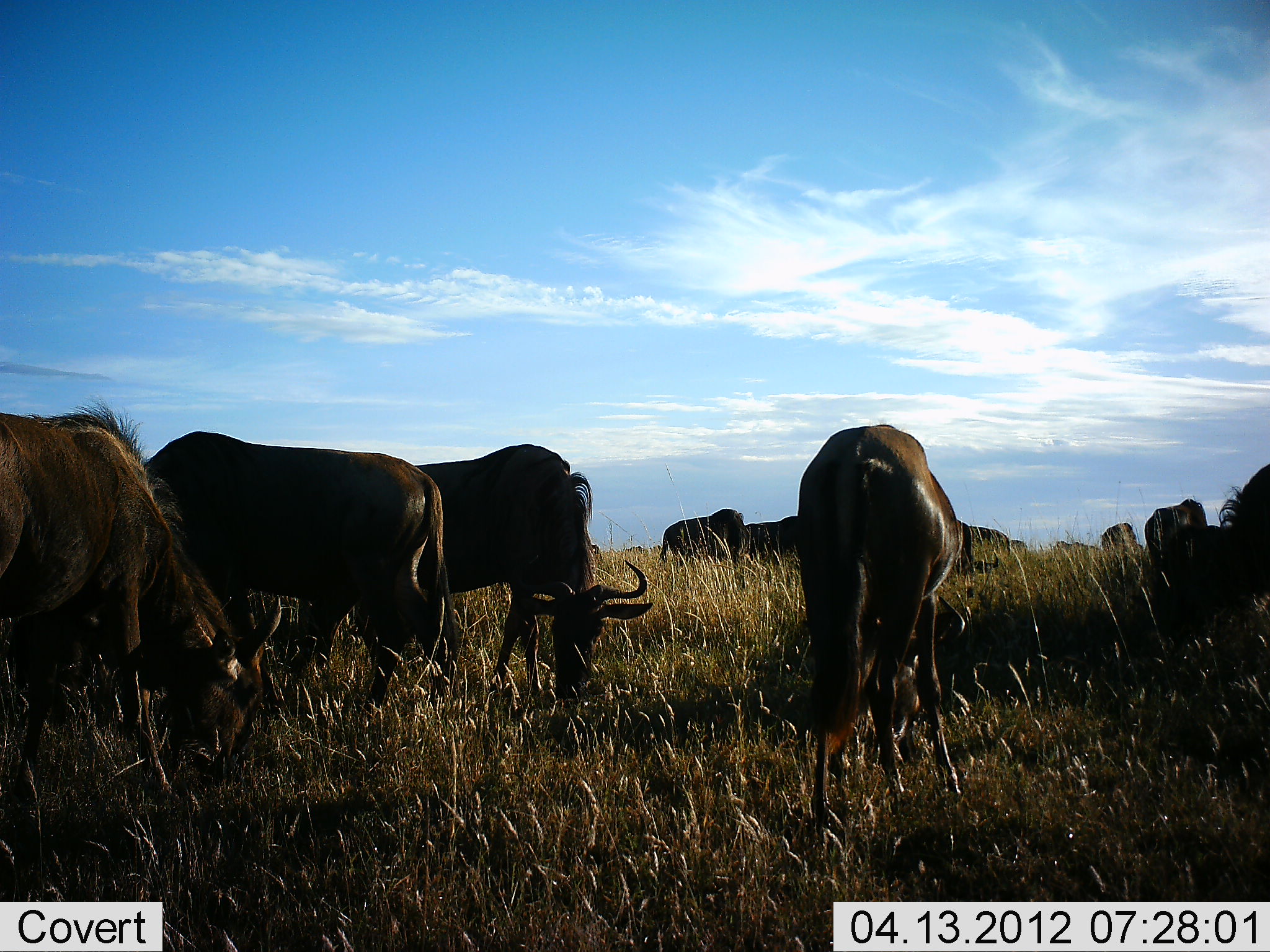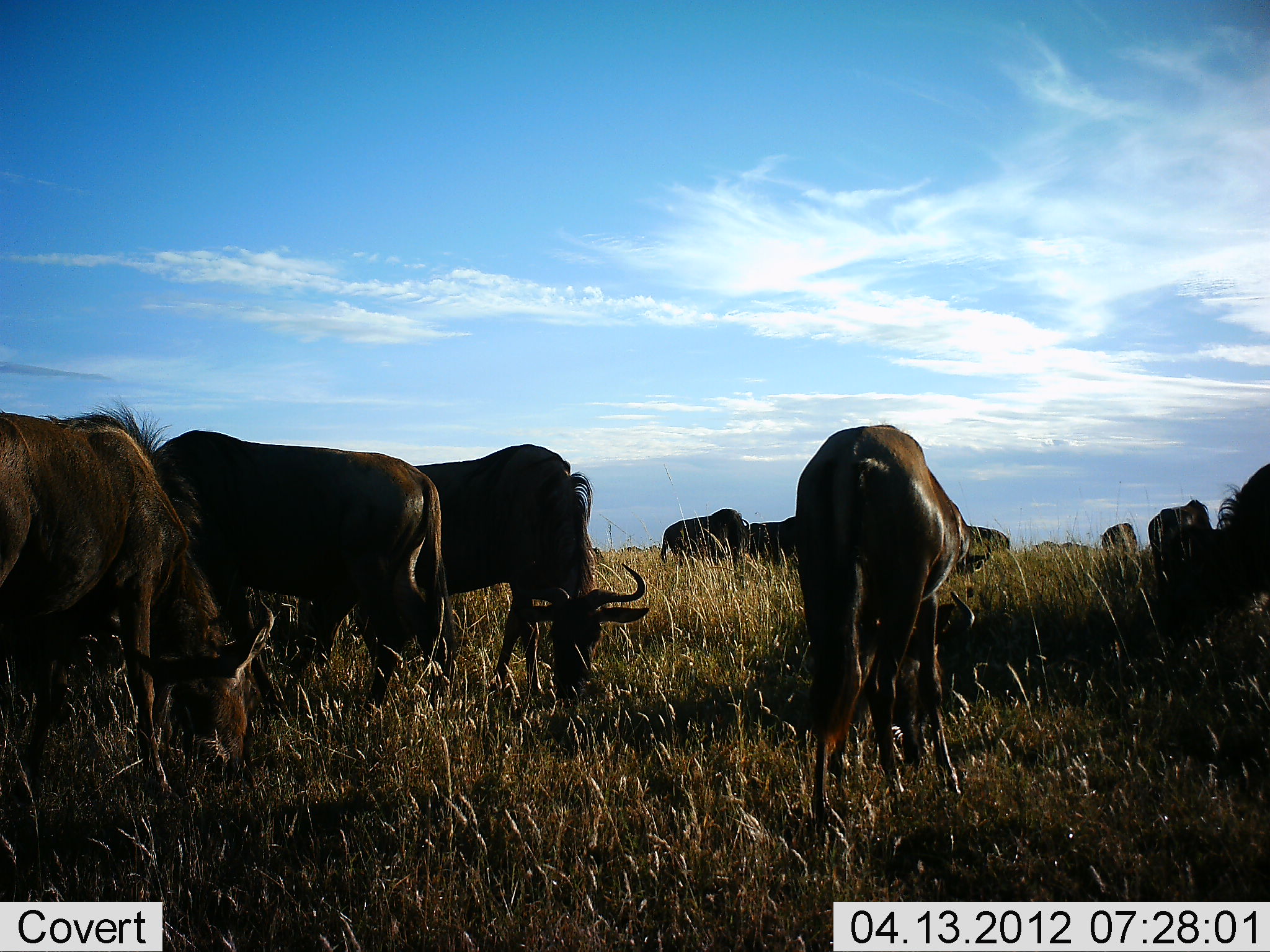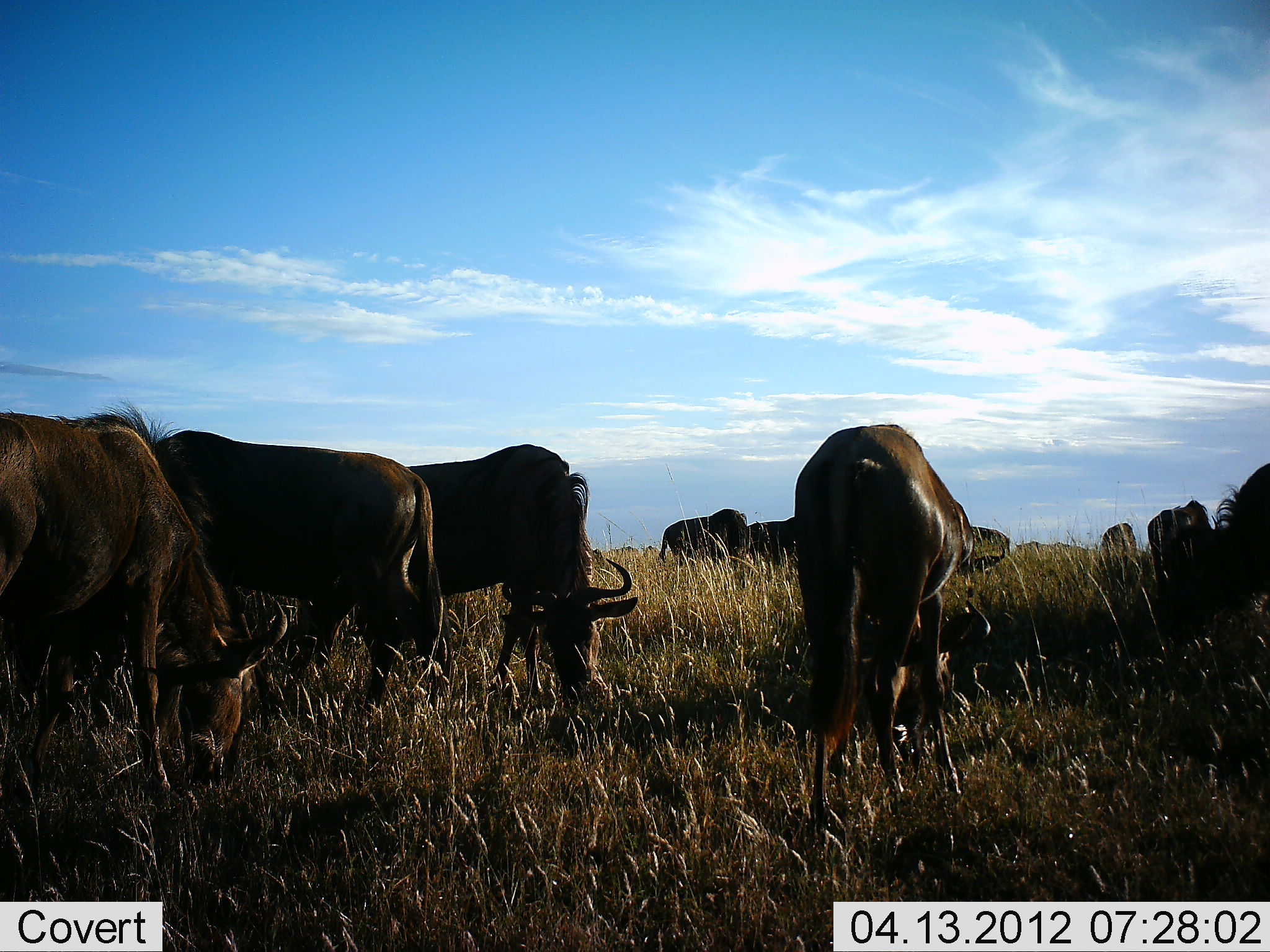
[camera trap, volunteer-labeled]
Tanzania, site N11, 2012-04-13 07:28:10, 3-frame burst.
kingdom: Animalia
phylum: Chordata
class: Mammalia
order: Artiodactyla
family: Bovidae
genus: Connochaetes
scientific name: Connochaetes taurinus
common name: blue wildebeest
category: wildebeest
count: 11-50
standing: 27%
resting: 0%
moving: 15%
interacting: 0%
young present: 0%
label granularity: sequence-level